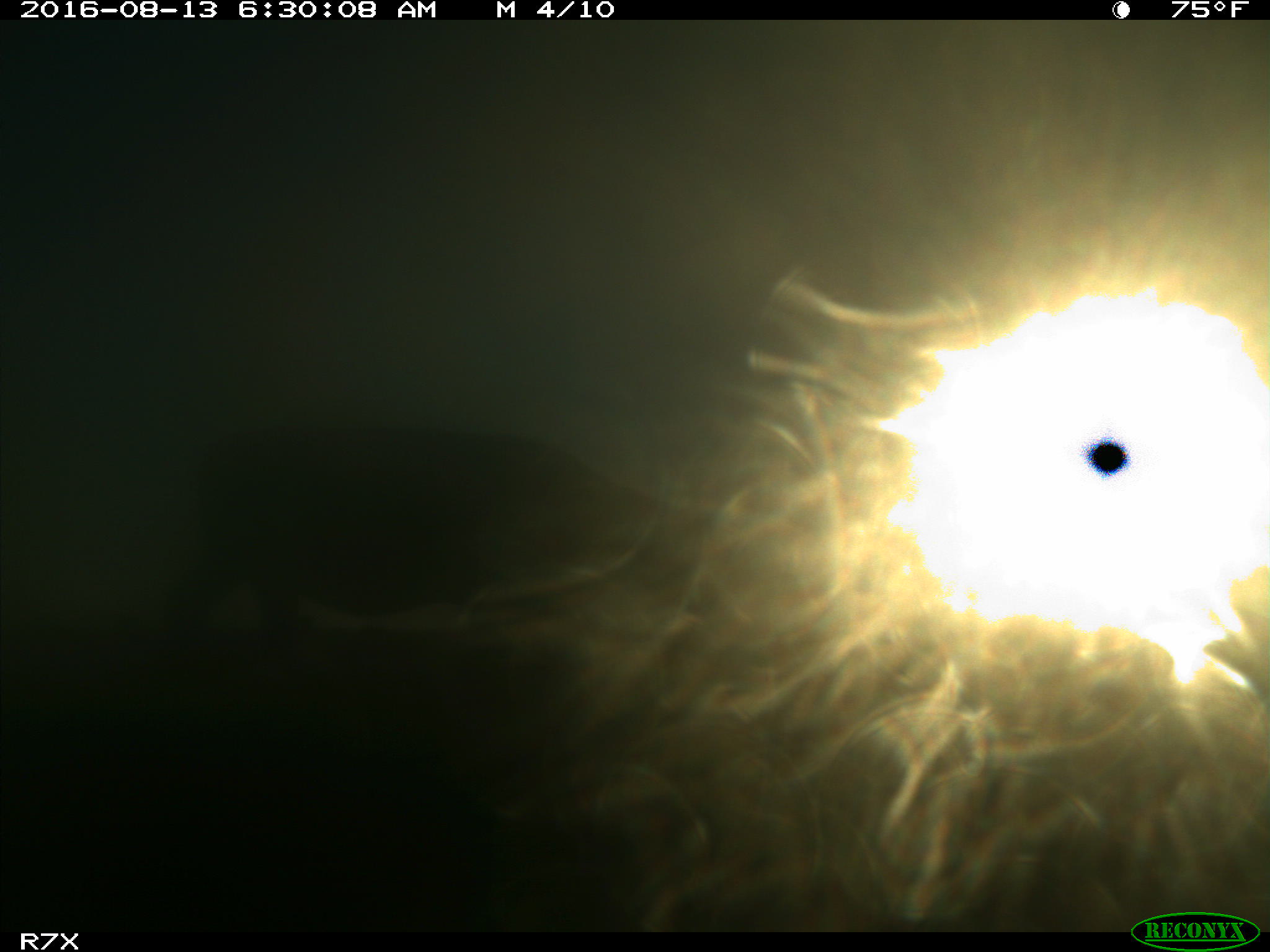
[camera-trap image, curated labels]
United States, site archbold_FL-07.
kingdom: Animalia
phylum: Chordata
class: Mammalia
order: Artiodactyla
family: Bovidae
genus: Bos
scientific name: Bos taurus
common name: domestic cow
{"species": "Bos taurus (domestic cow)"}